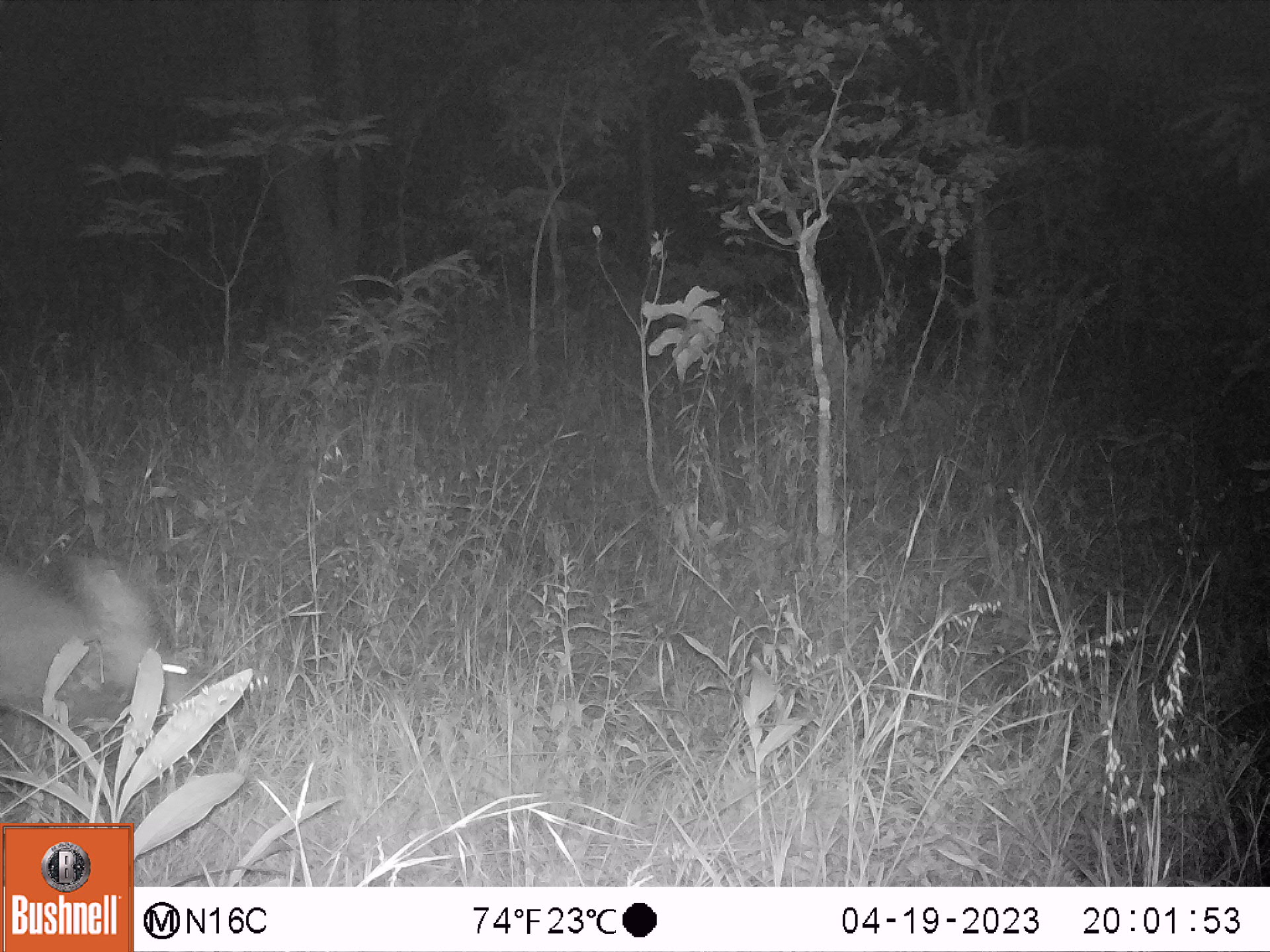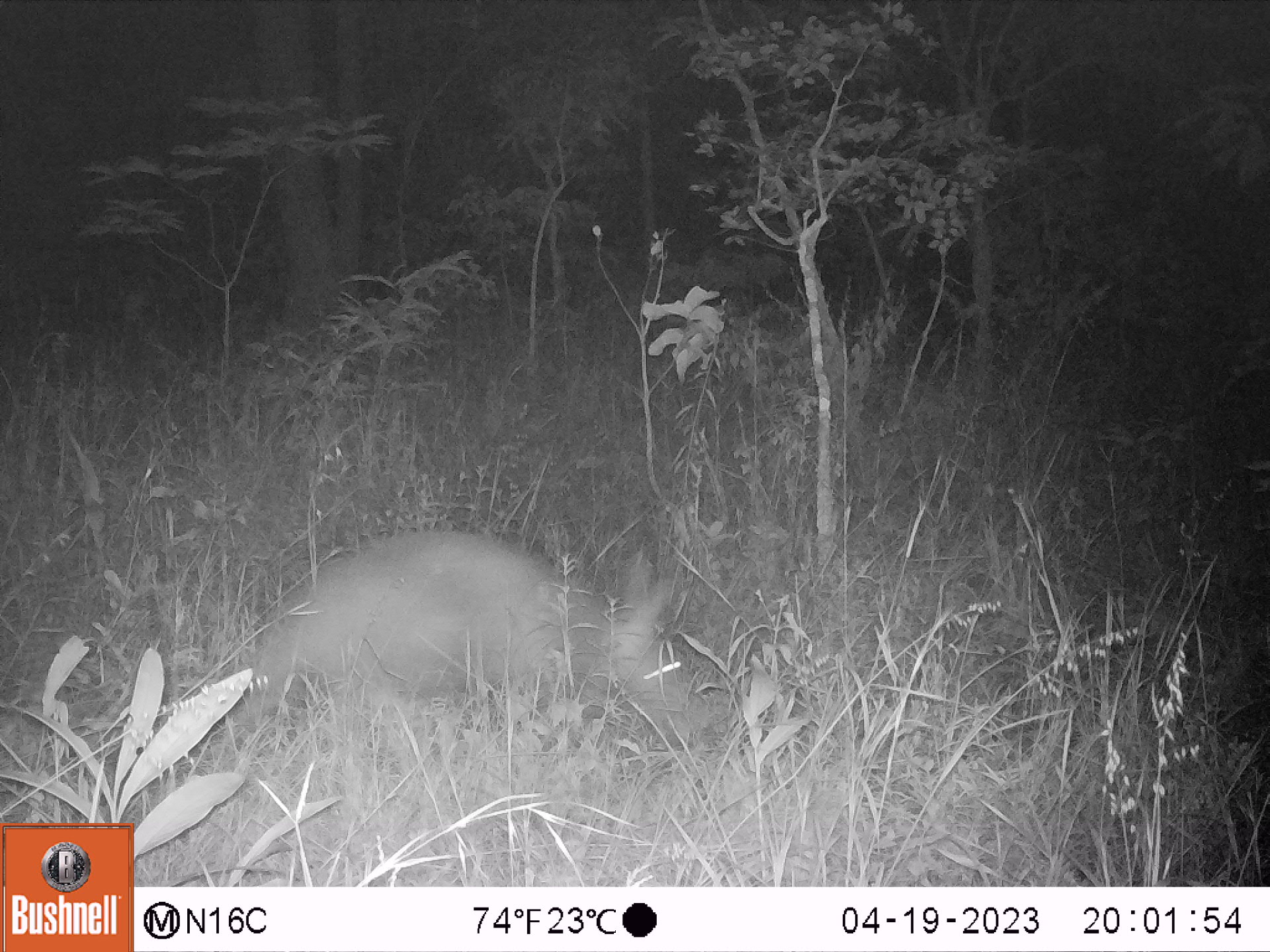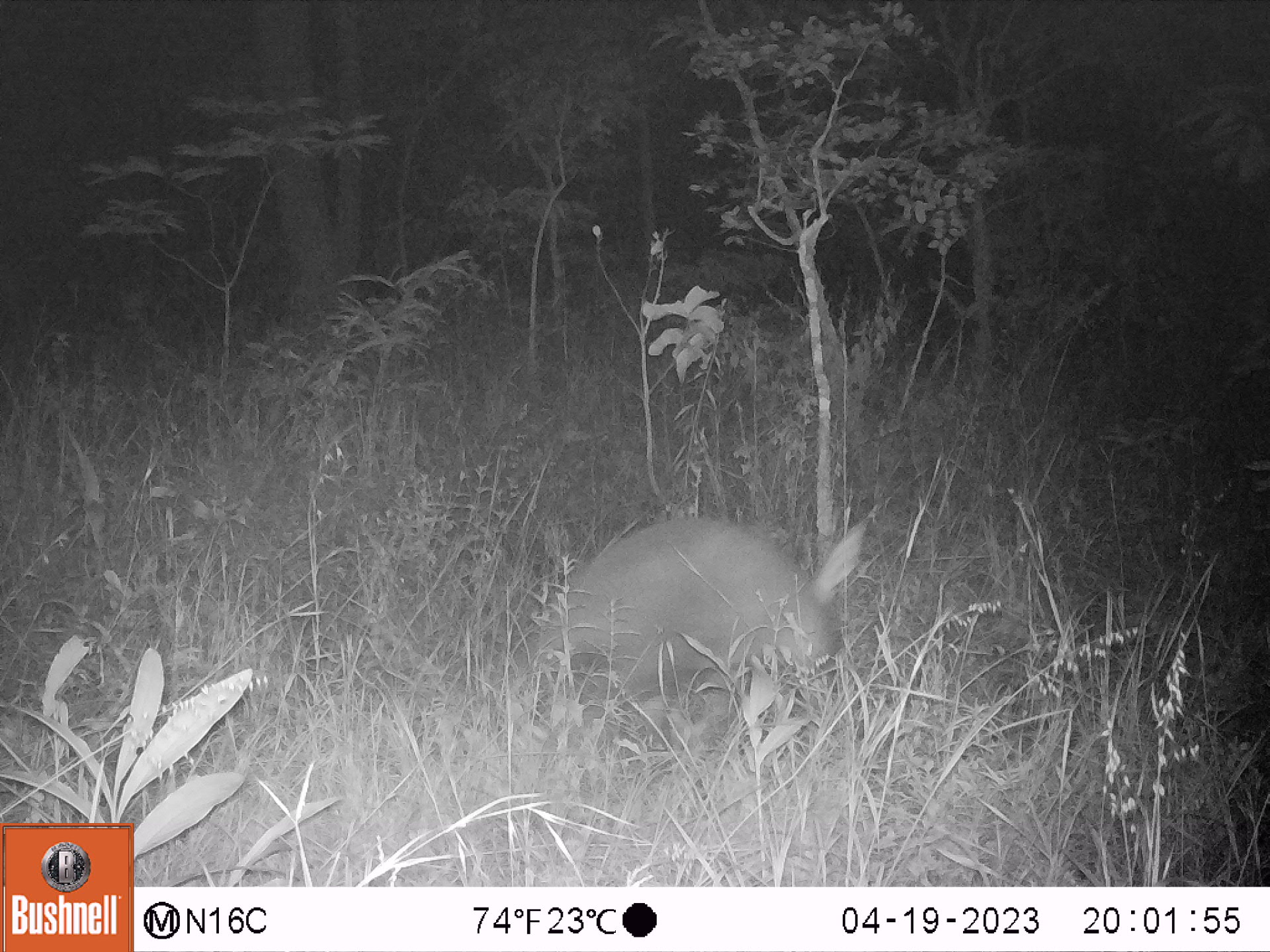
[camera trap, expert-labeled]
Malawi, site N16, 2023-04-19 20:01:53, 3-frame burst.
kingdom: Animalia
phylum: Chordata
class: Mammalia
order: Tubulidentata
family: Orycteropodidae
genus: Orycteropus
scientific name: Orycteropus afer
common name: aardvark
Aardvark (Orycteropus afer), count 1.